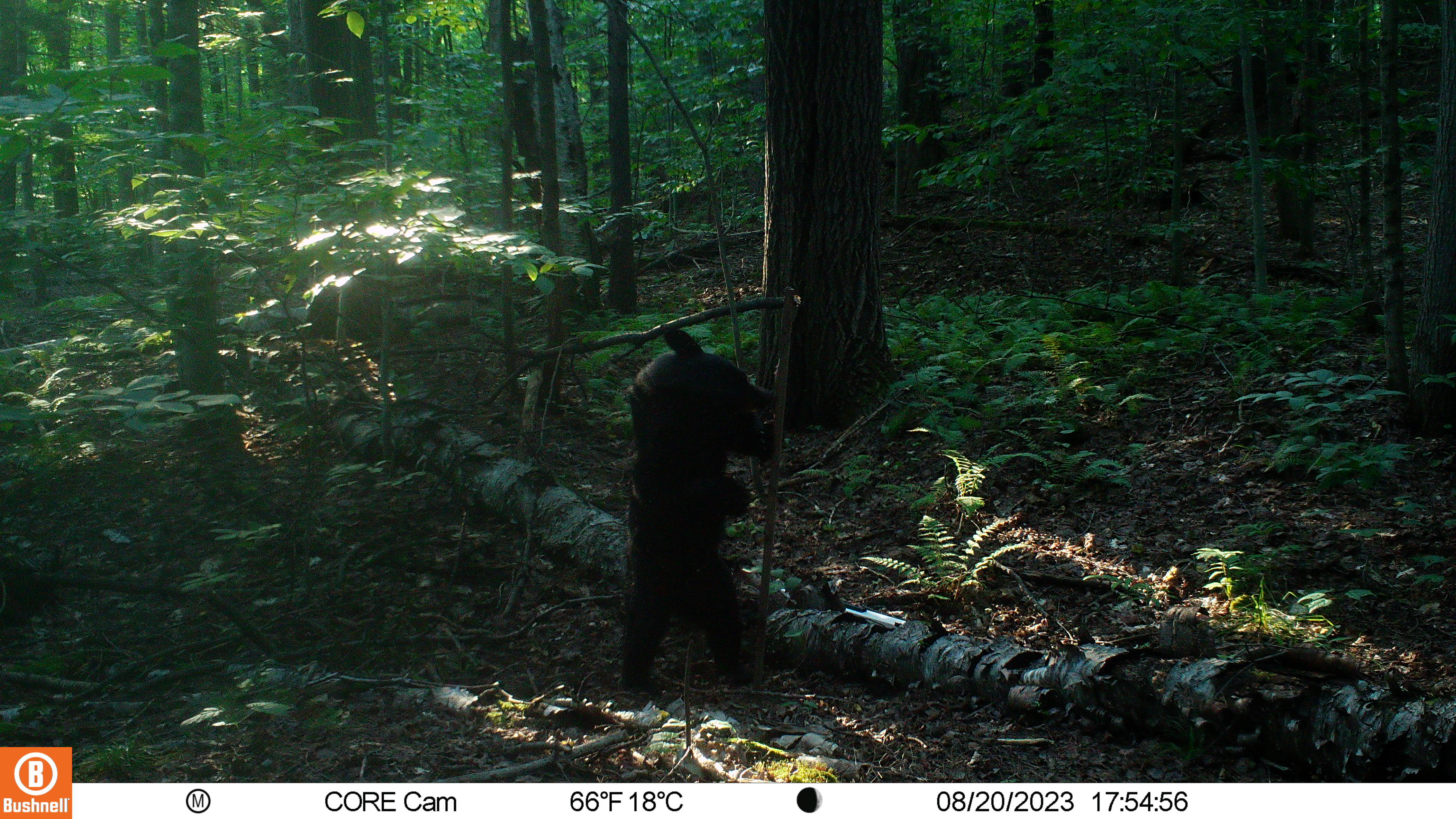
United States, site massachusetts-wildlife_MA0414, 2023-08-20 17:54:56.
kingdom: Animalia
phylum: Chordata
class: Mammalia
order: Carnivora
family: Ursidae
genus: Ursus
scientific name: Ursus americanus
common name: black bear